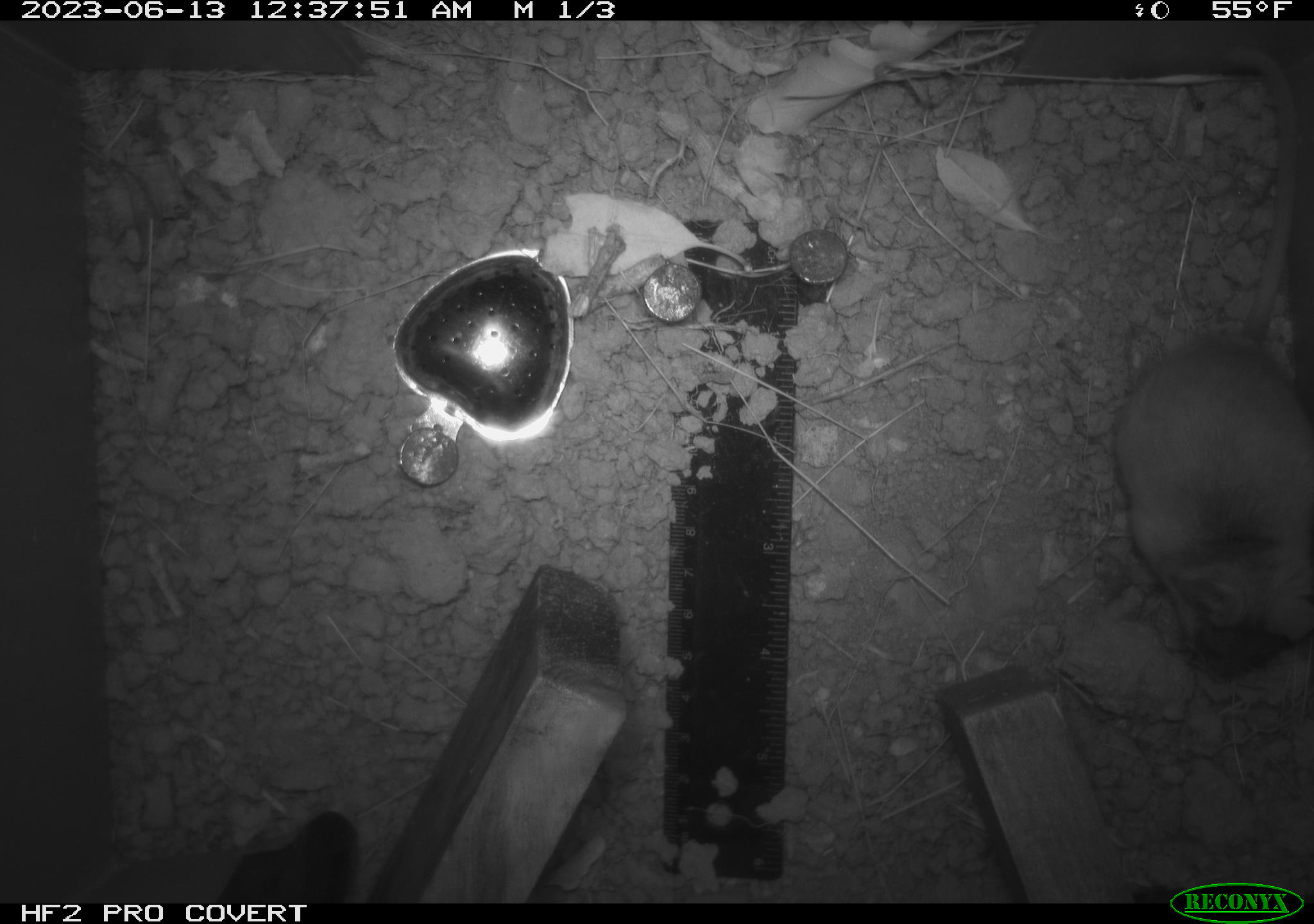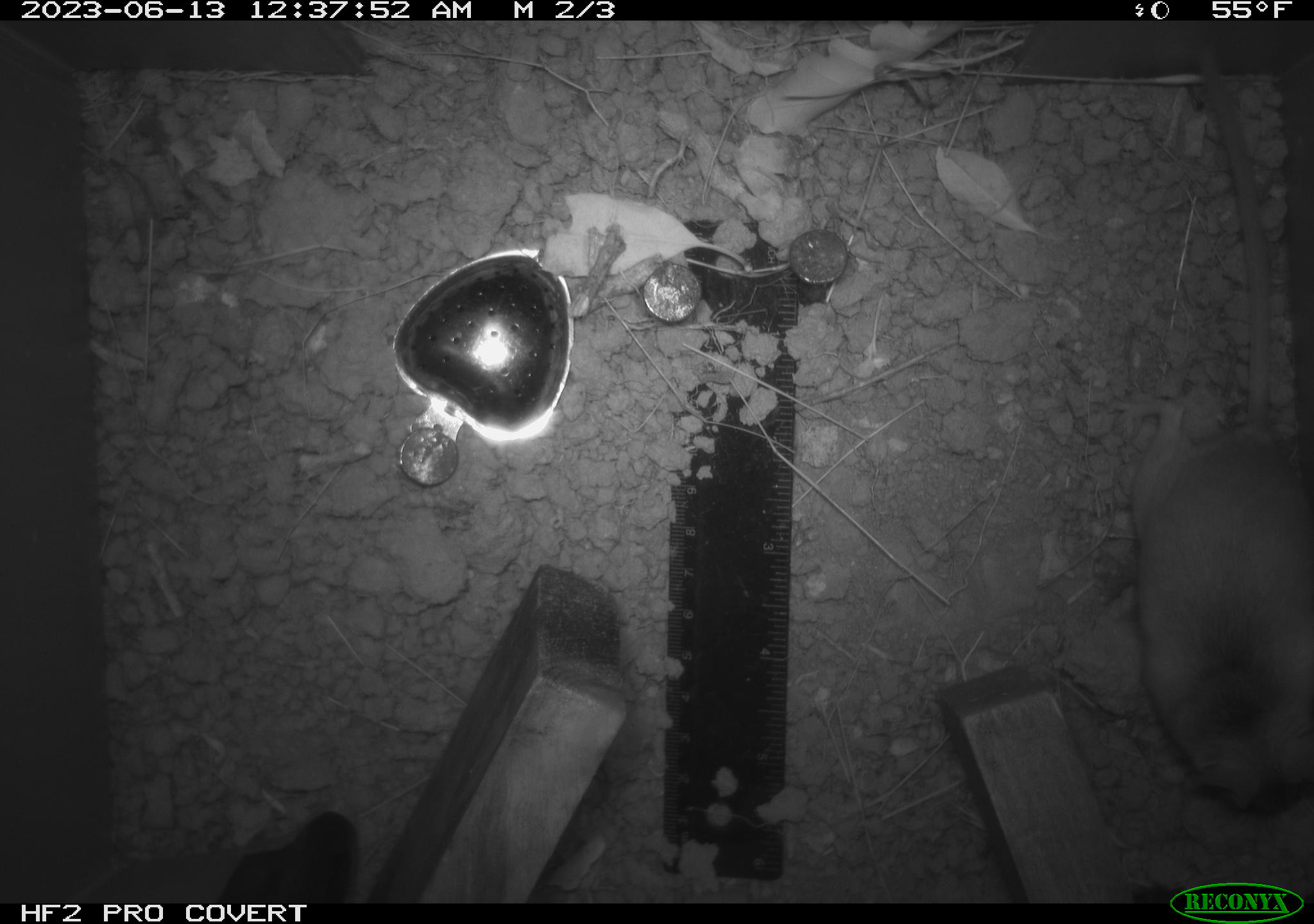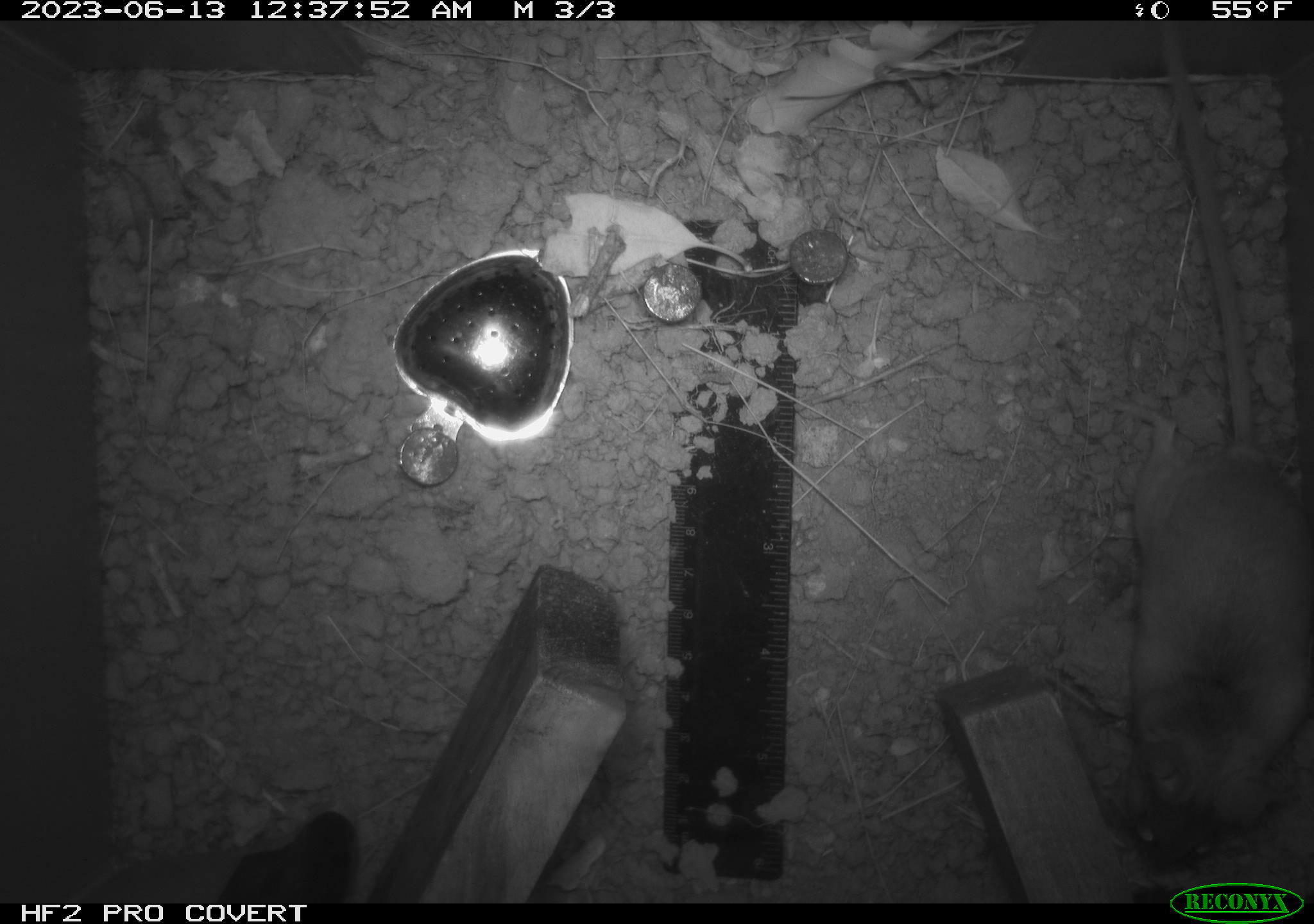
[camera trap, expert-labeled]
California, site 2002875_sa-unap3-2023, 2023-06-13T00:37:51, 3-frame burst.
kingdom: Animalia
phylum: Chordata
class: Mammalia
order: Rodentia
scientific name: Rodentia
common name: mouse species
Mouse species (Rodentia).